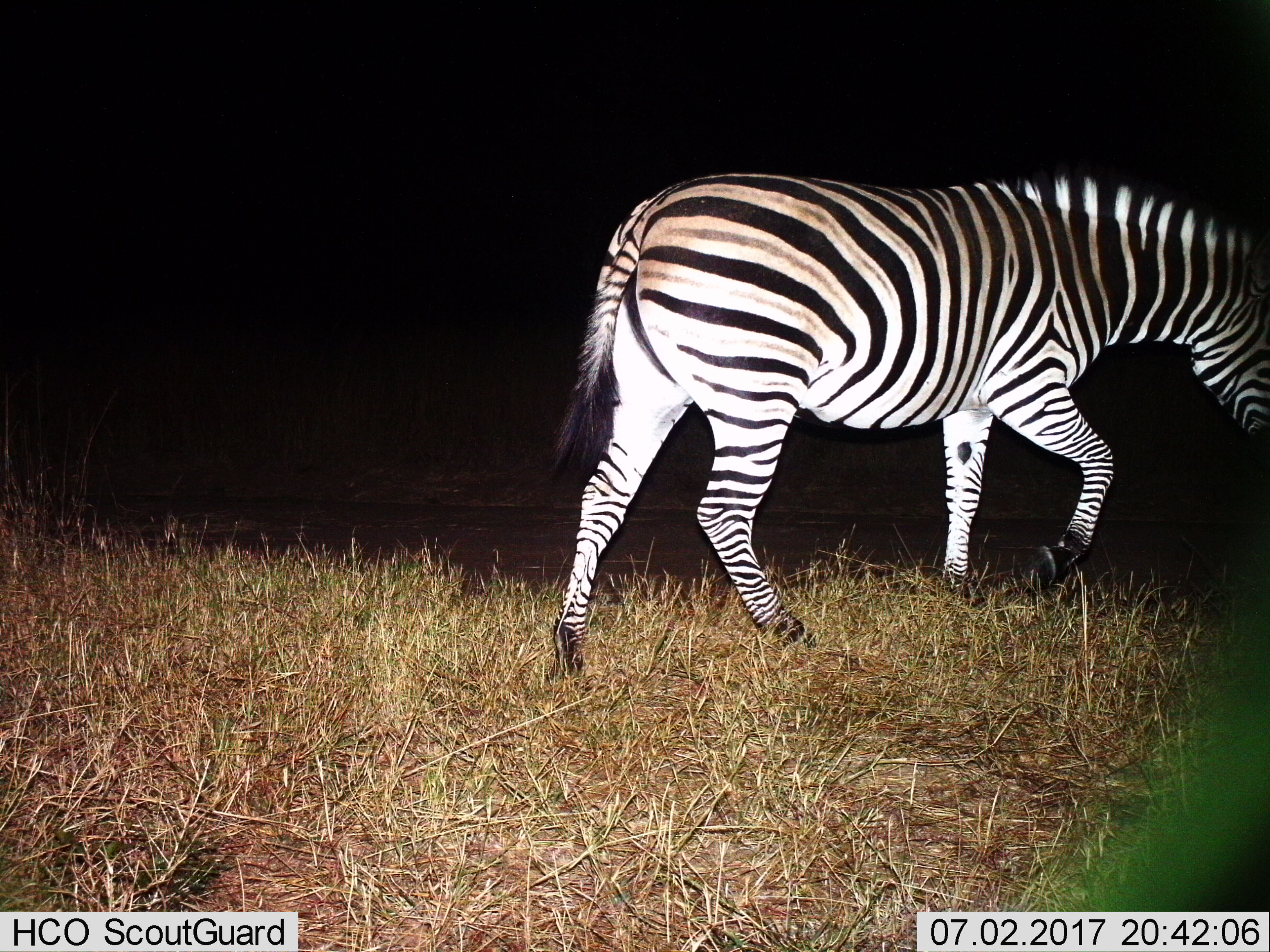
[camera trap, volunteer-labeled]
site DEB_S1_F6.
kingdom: Animalia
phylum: Chordata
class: Mammalia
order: Perissodactyla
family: Equidae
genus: Equus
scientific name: Equus quagga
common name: plains zebra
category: zebraplains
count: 1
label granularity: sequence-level